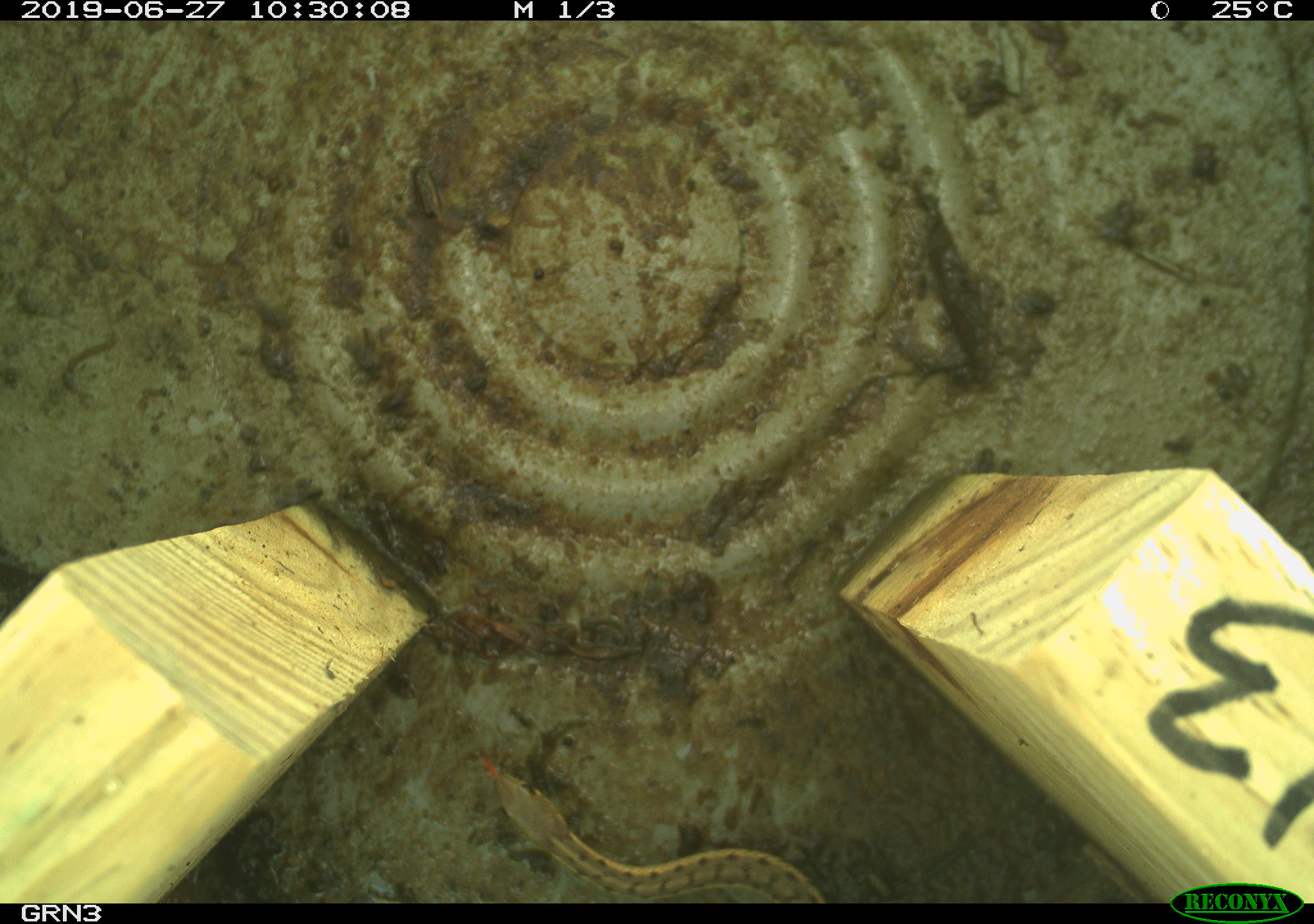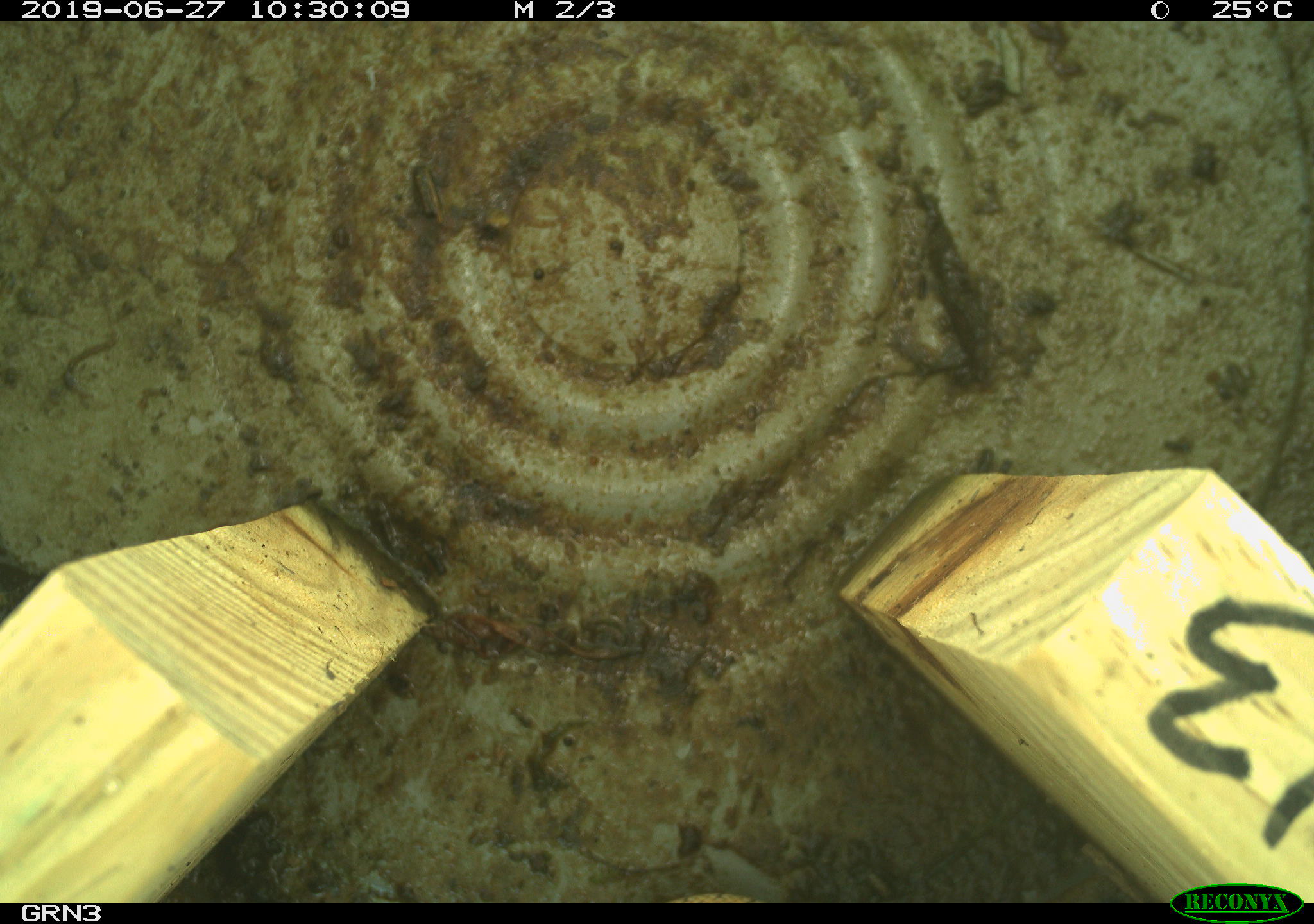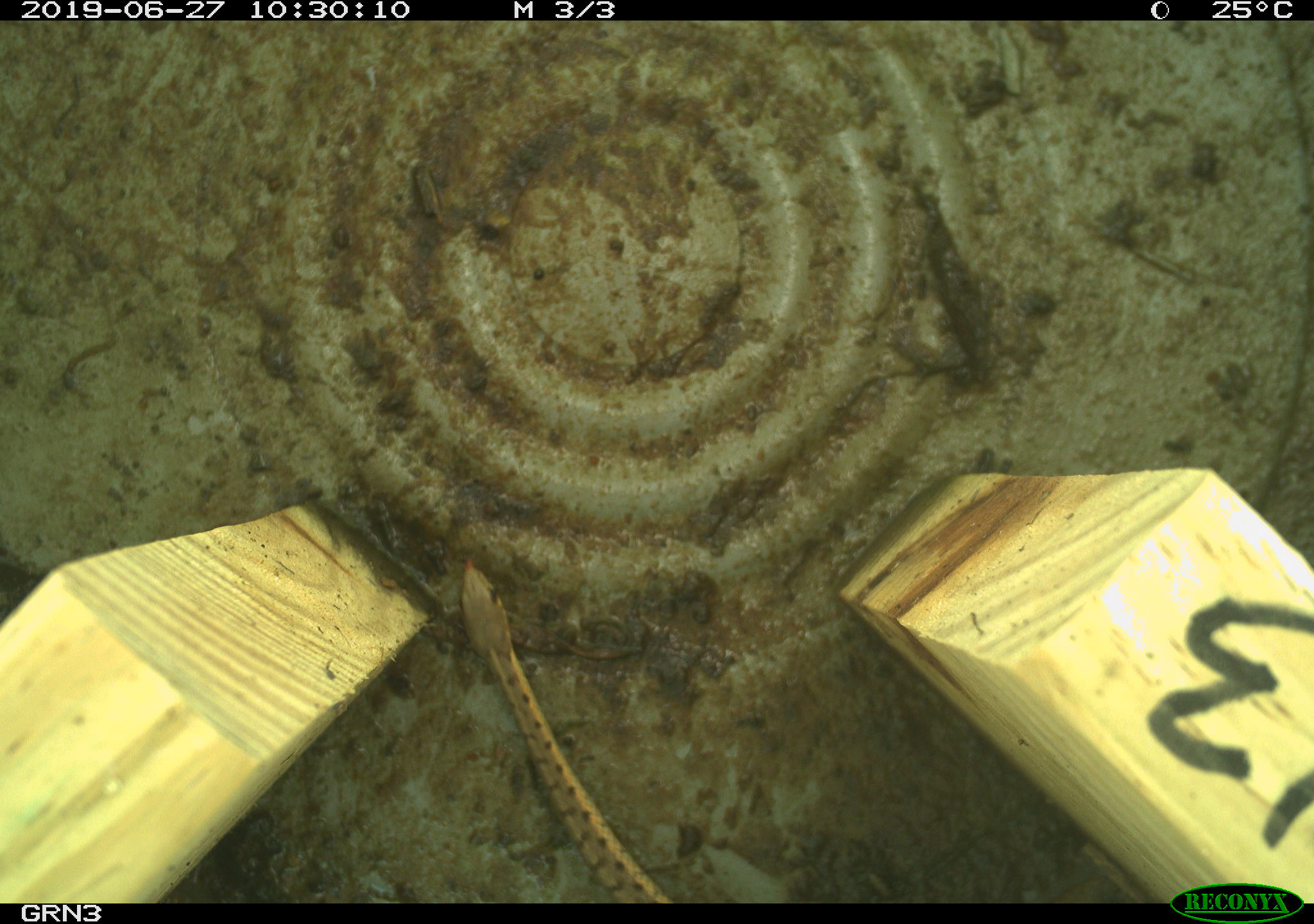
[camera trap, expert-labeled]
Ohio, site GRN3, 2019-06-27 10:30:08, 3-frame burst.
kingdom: Animalia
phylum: Chordata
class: Reptilia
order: Squamata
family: Colubridae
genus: Thamnophis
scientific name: Thamnophis sirtalis sirtalis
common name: eastern gartersnake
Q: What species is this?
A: Eastern gartersnake (Thamnophis sirtalis sirtalis).